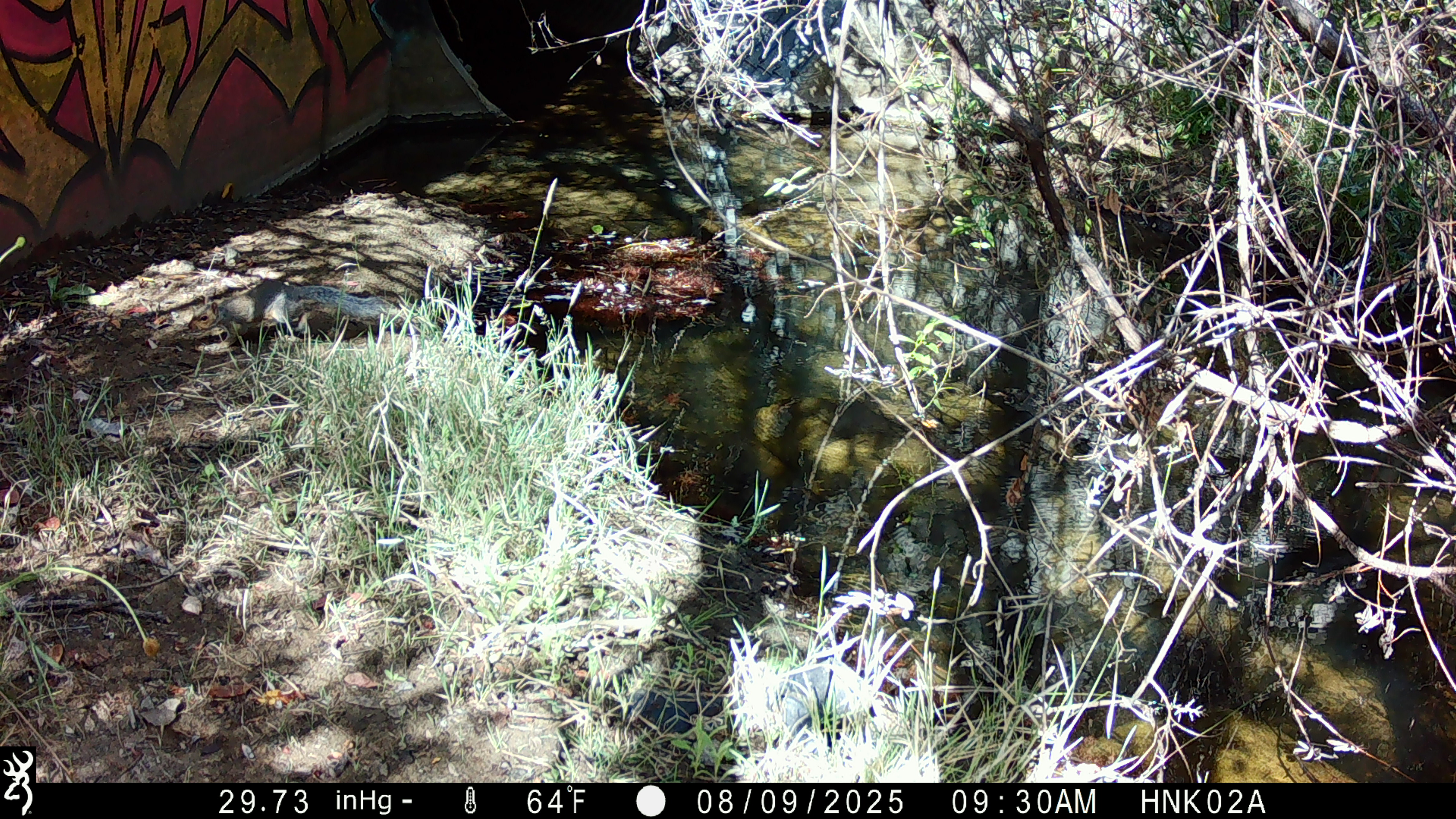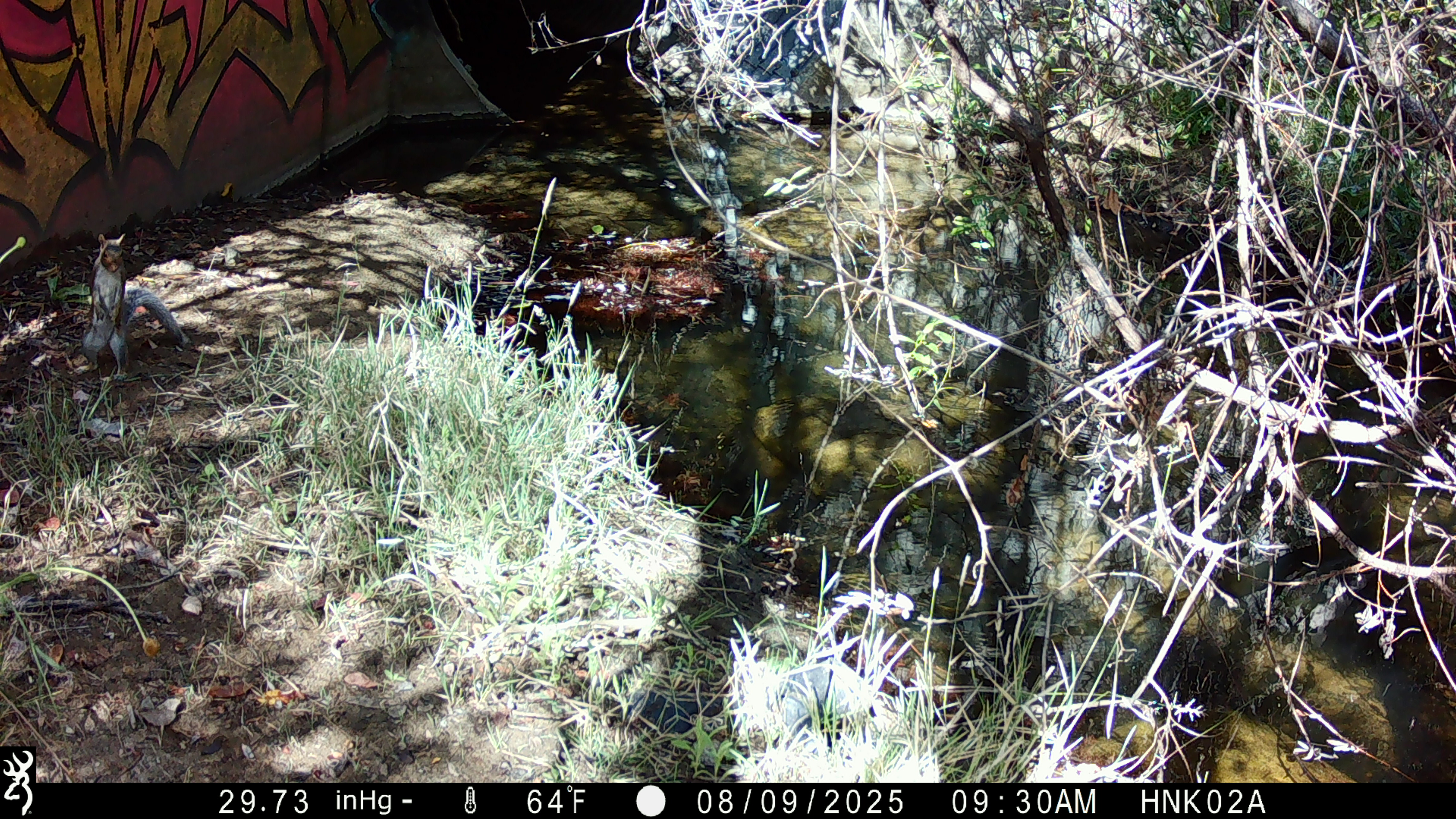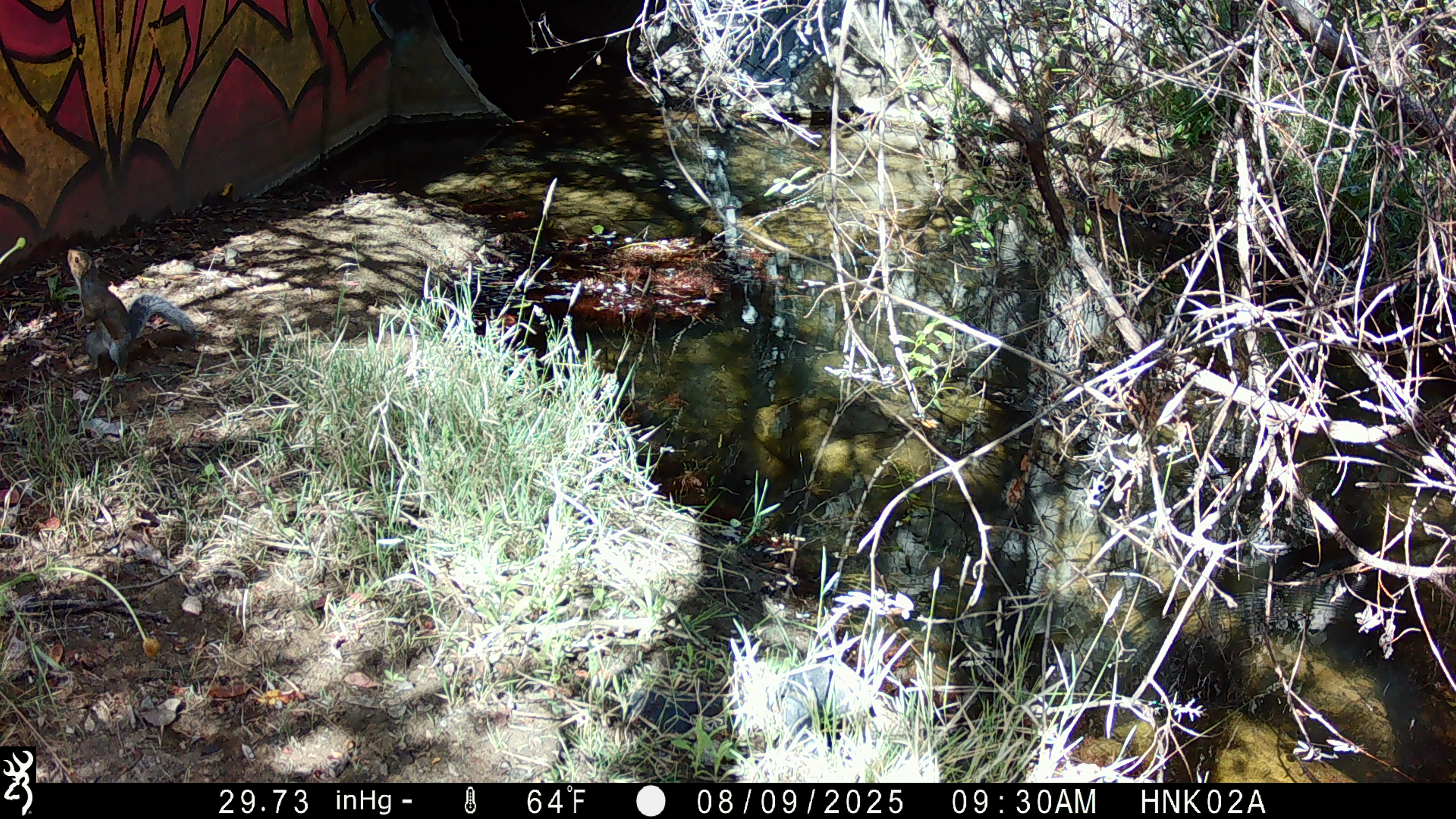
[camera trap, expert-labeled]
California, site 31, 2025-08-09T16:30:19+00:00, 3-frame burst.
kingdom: Animalia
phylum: Chordata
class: Mammalia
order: Rodentia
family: Sciuridae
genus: Sciurus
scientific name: Sciurus carolinensis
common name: eastern gray squirrel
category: eastern grey squirrel